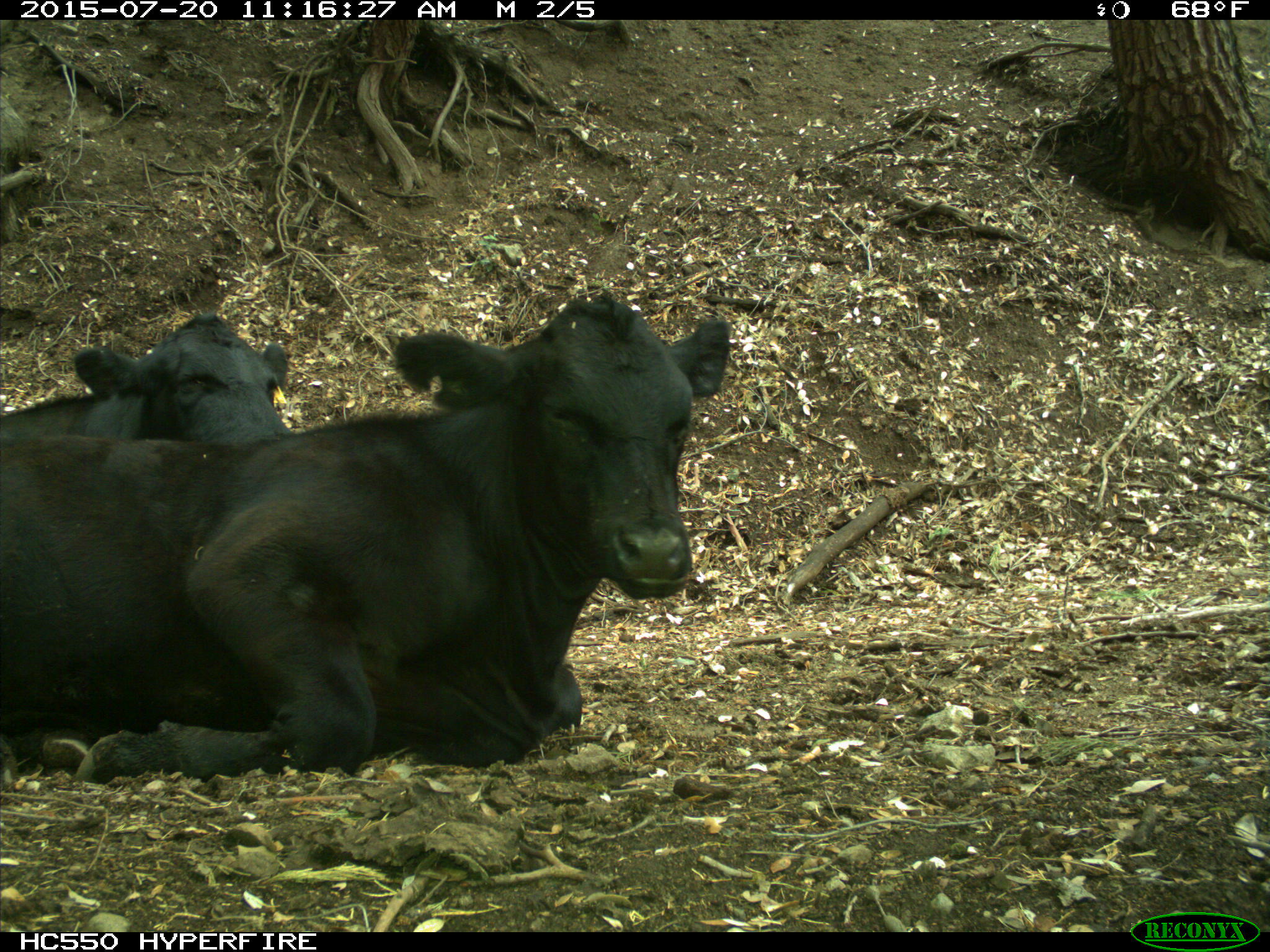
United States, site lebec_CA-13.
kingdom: Animalia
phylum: Chordata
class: Mammalia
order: Artiodactyla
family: Bovidae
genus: Bos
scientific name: Bos taurus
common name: domestic cow